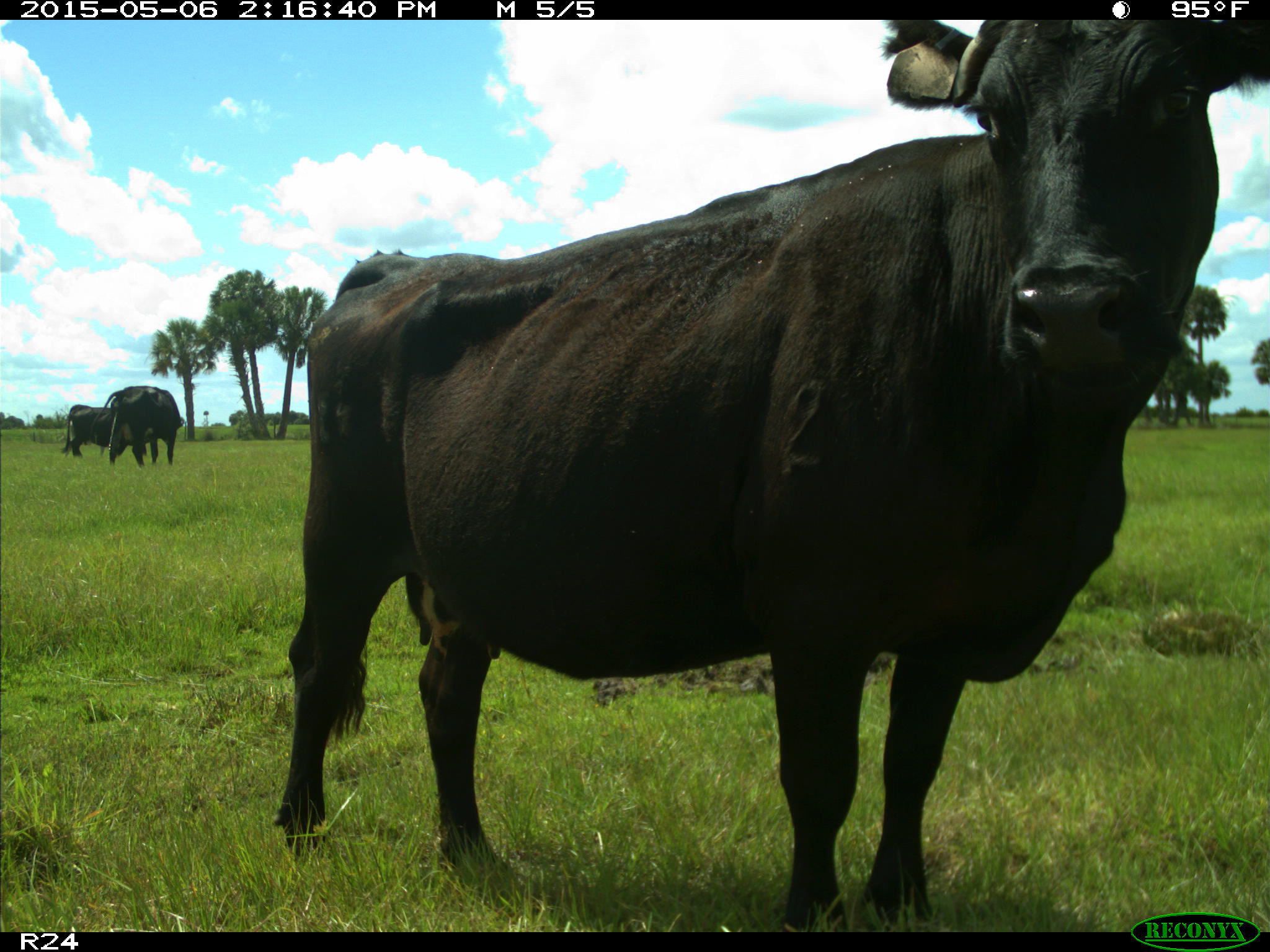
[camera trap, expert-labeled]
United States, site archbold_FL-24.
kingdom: Animalia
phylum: Chordata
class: Mammalia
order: Artiodactyla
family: Bovidae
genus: Bos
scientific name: Bos taurus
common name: domestic cow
Bos taurus (domestic cow).